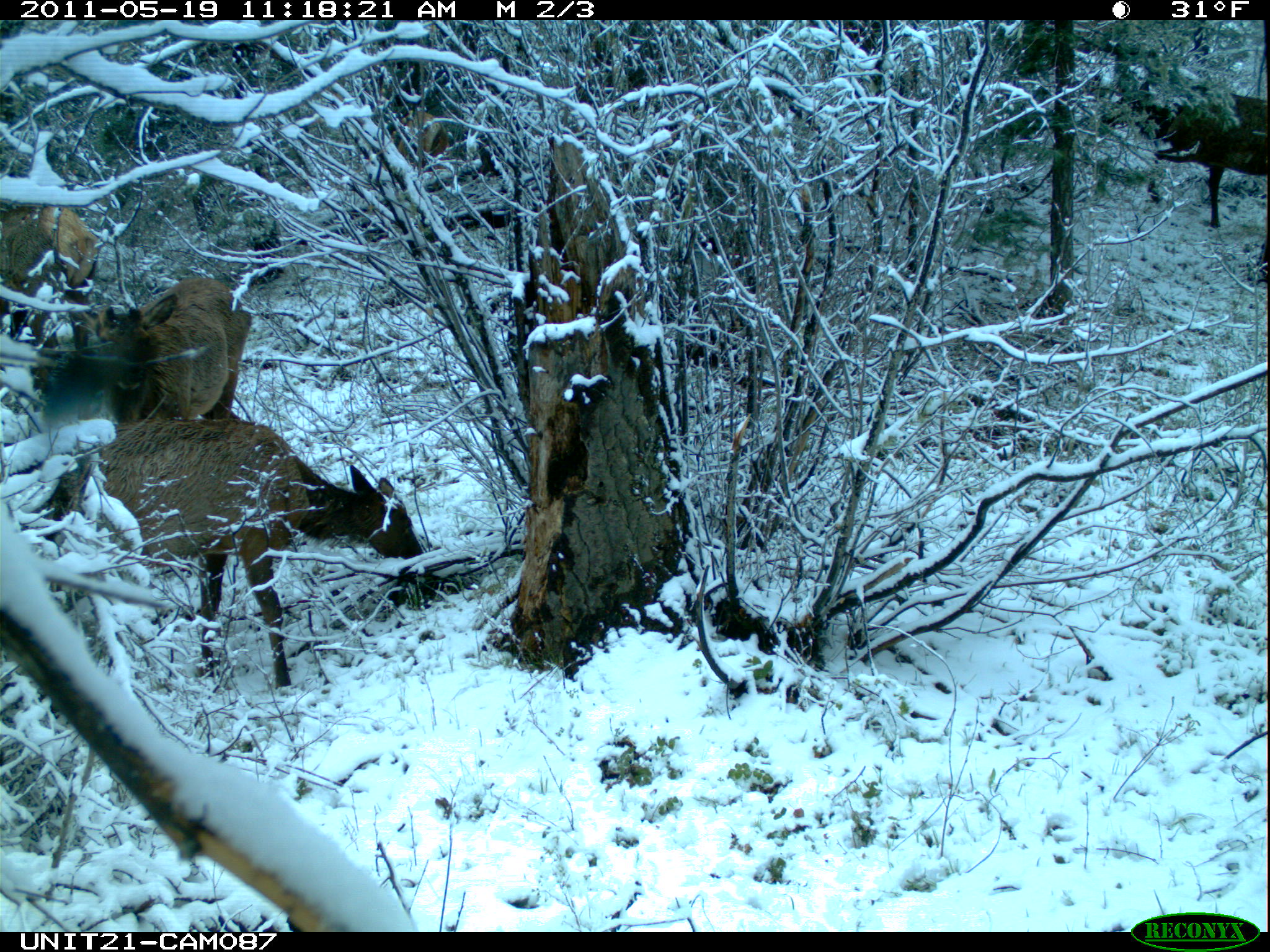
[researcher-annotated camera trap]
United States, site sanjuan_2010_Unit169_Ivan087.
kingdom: Animalia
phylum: Chordata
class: Mammalia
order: Artiodactyla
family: Cervidae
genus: Cervus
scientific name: Cervus elaphus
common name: red deer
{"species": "Cervus elaphus (red deer)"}